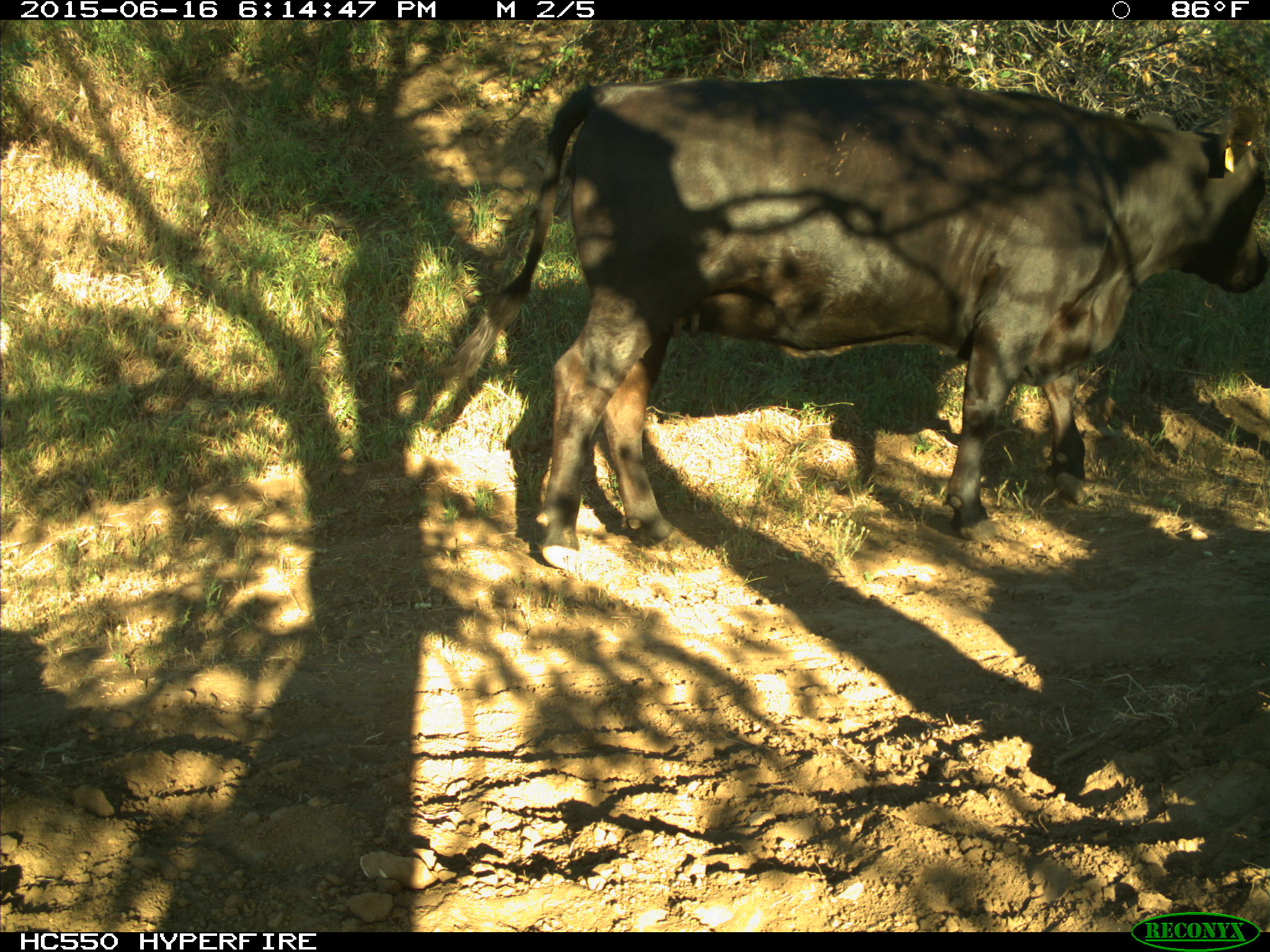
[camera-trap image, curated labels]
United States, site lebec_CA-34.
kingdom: Animalia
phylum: Chordata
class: Mammalia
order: Artiodactyla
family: Bovidae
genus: Bos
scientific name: Bos taurus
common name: domestic cow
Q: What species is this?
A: Bos taurus (domestic cow).